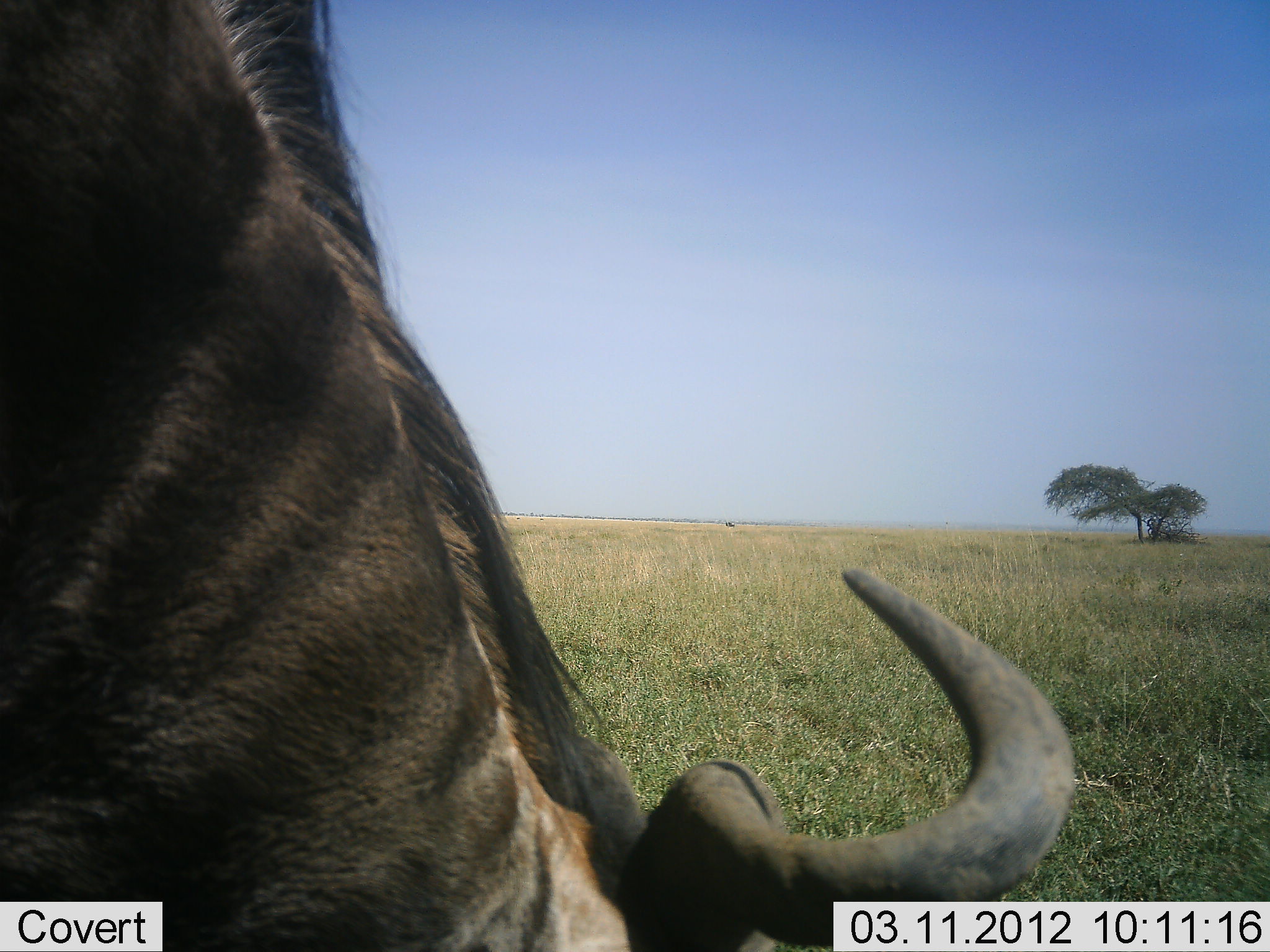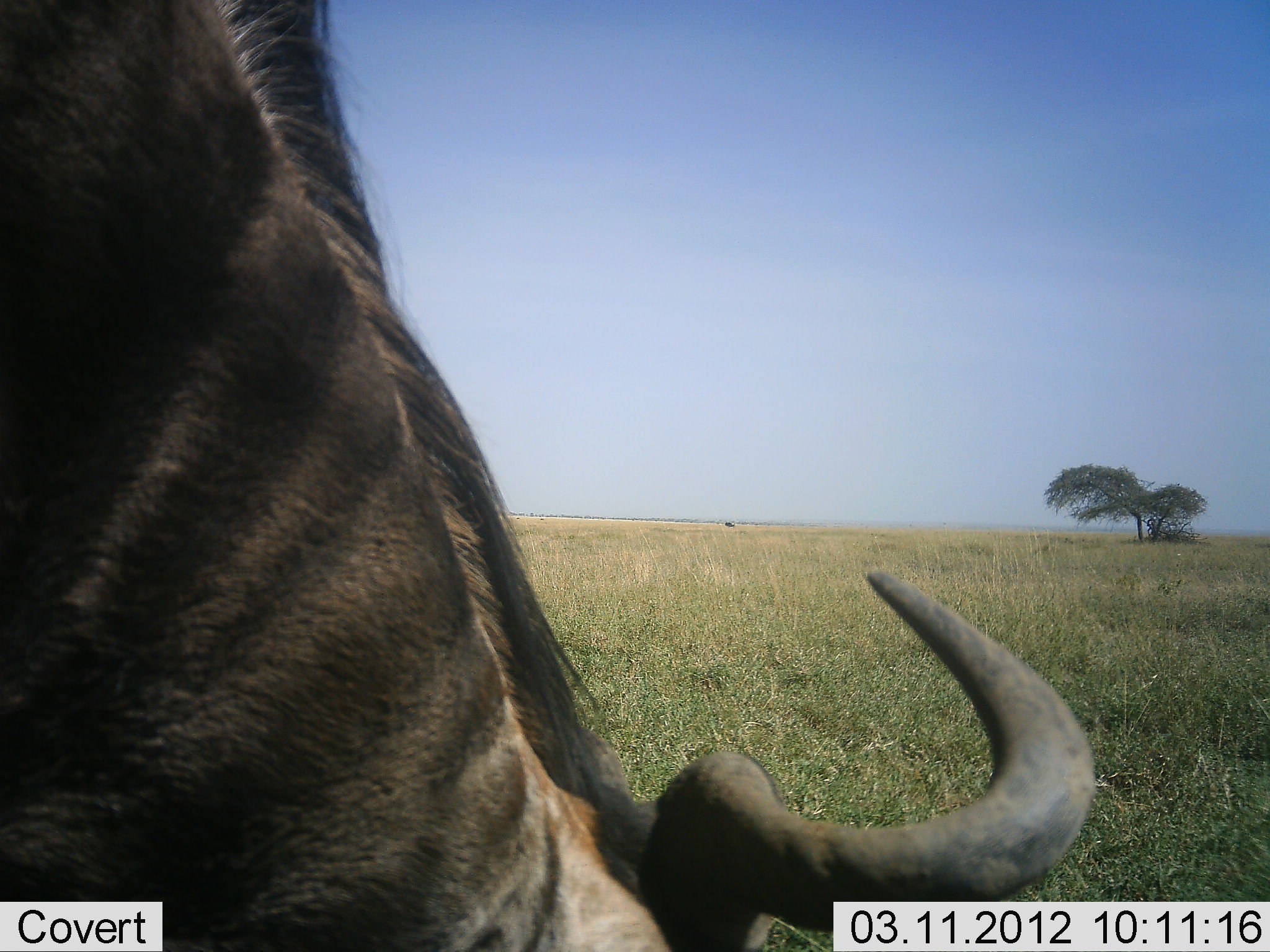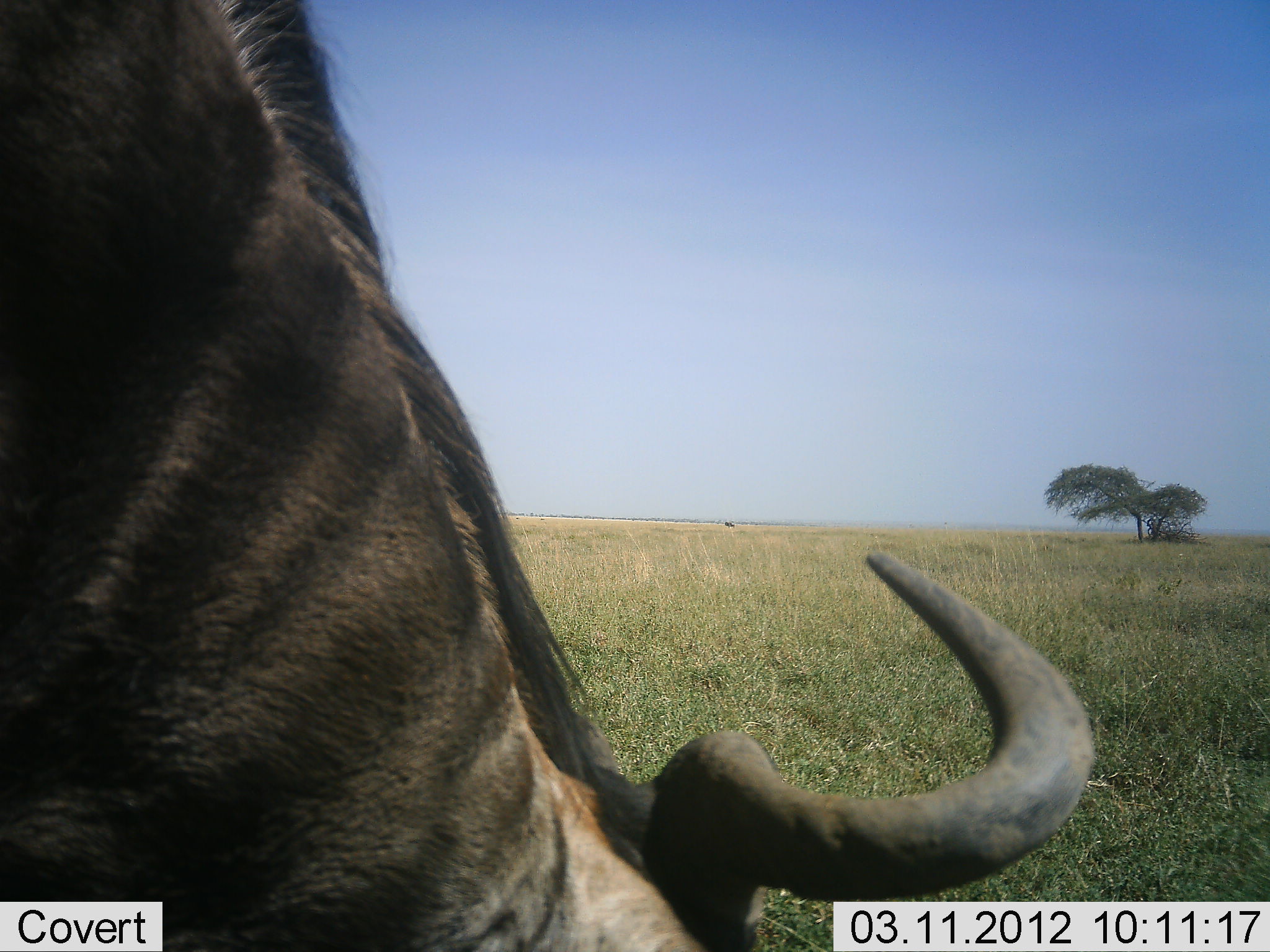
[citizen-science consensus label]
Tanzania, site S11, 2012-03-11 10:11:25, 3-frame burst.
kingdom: Animalia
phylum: Chordata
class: Mammalia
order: Artiodactyla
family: Bovidae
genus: Connochaetes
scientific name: Connochaetes taurinus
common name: blue wildebeest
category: wildebeest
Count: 1.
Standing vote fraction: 25%.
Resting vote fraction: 0%.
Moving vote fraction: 0%.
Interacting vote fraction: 0%.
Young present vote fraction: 0%.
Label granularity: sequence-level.